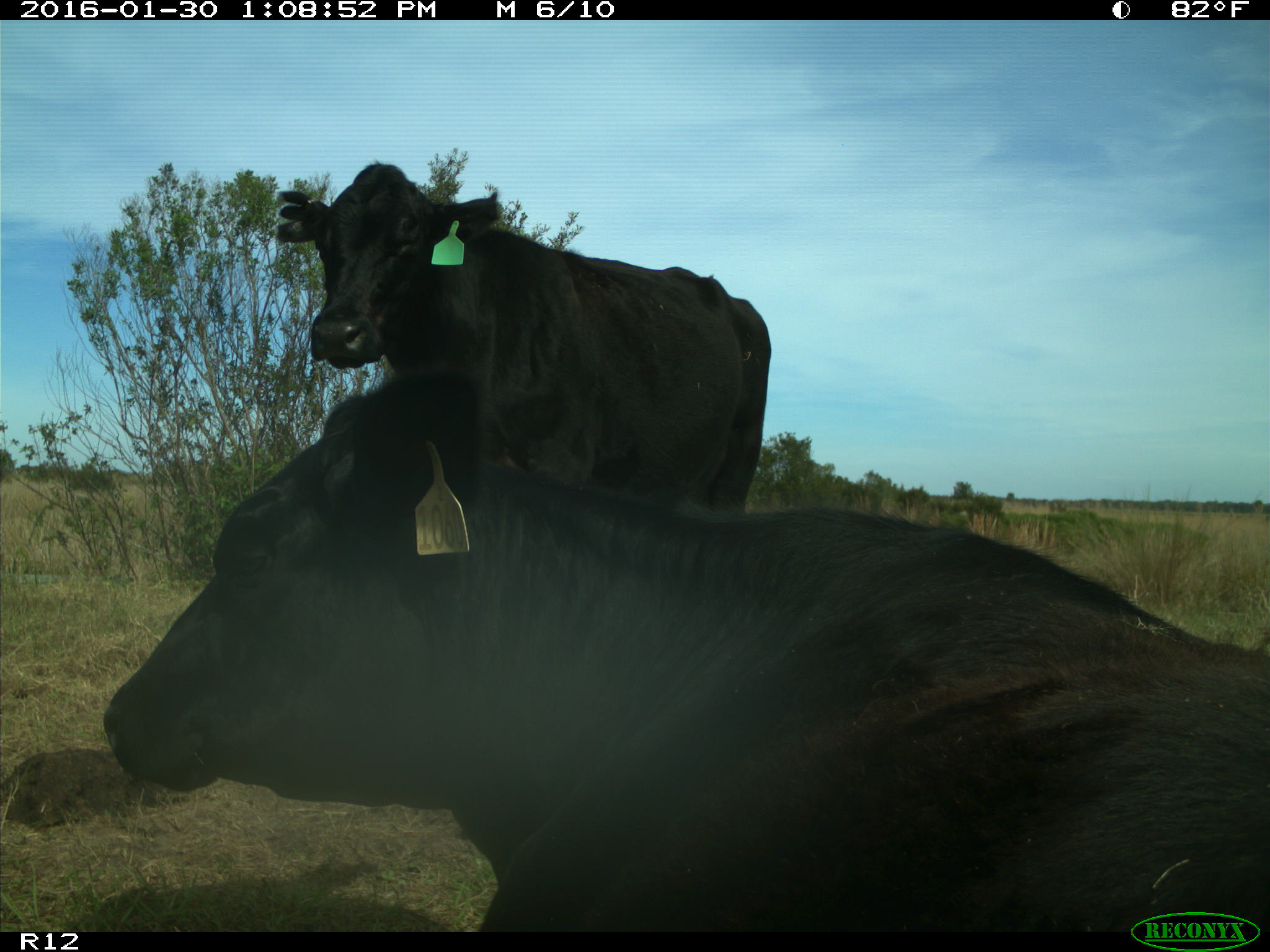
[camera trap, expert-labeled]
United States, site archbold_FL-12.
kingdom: Animalia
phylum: Chordata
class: Mammalia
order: Artiodactyla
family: Bovidae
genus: Bos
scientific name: Bos taurus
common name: domestic cow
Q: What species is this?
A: Bos taurus (domestic cow).